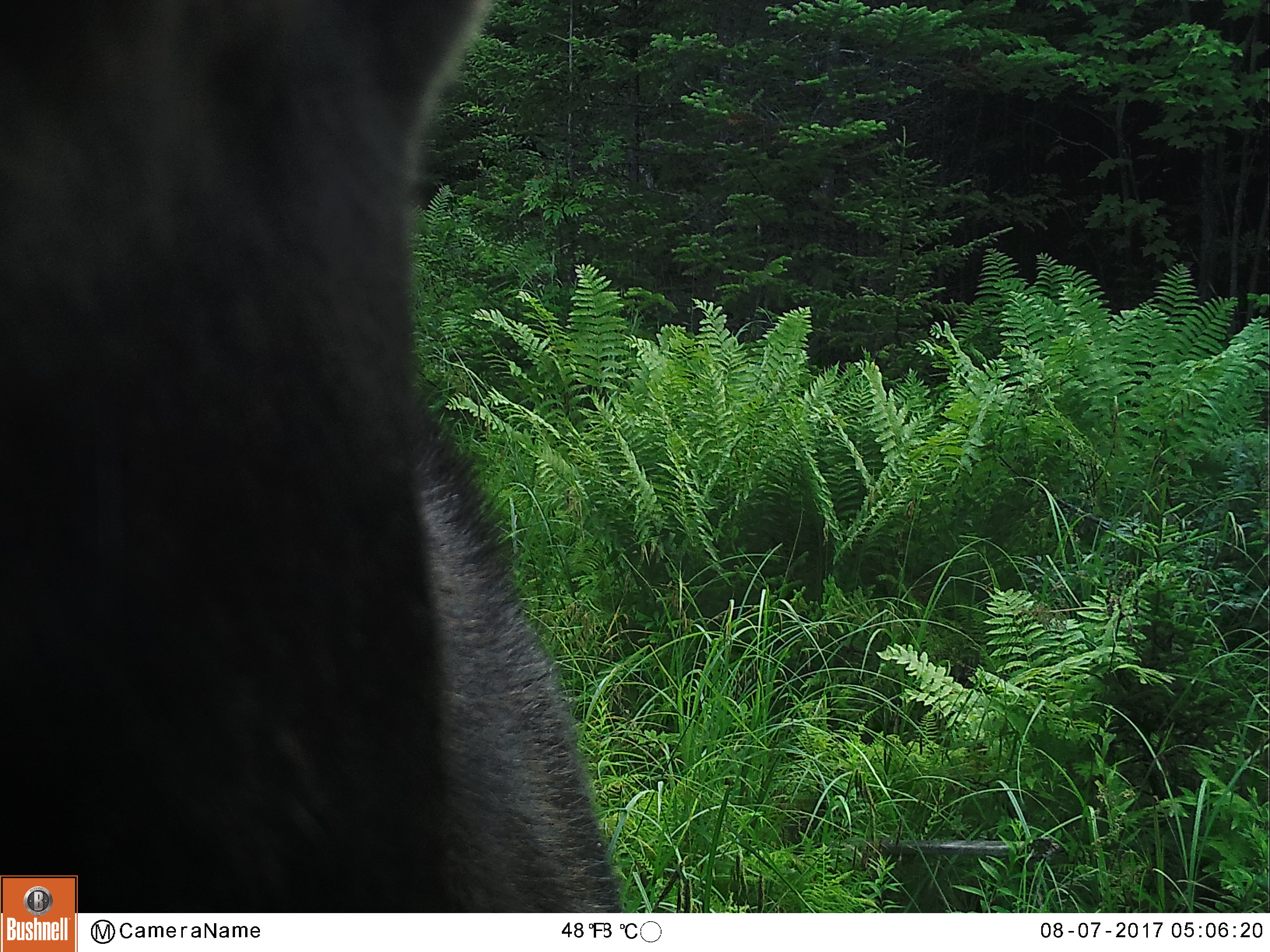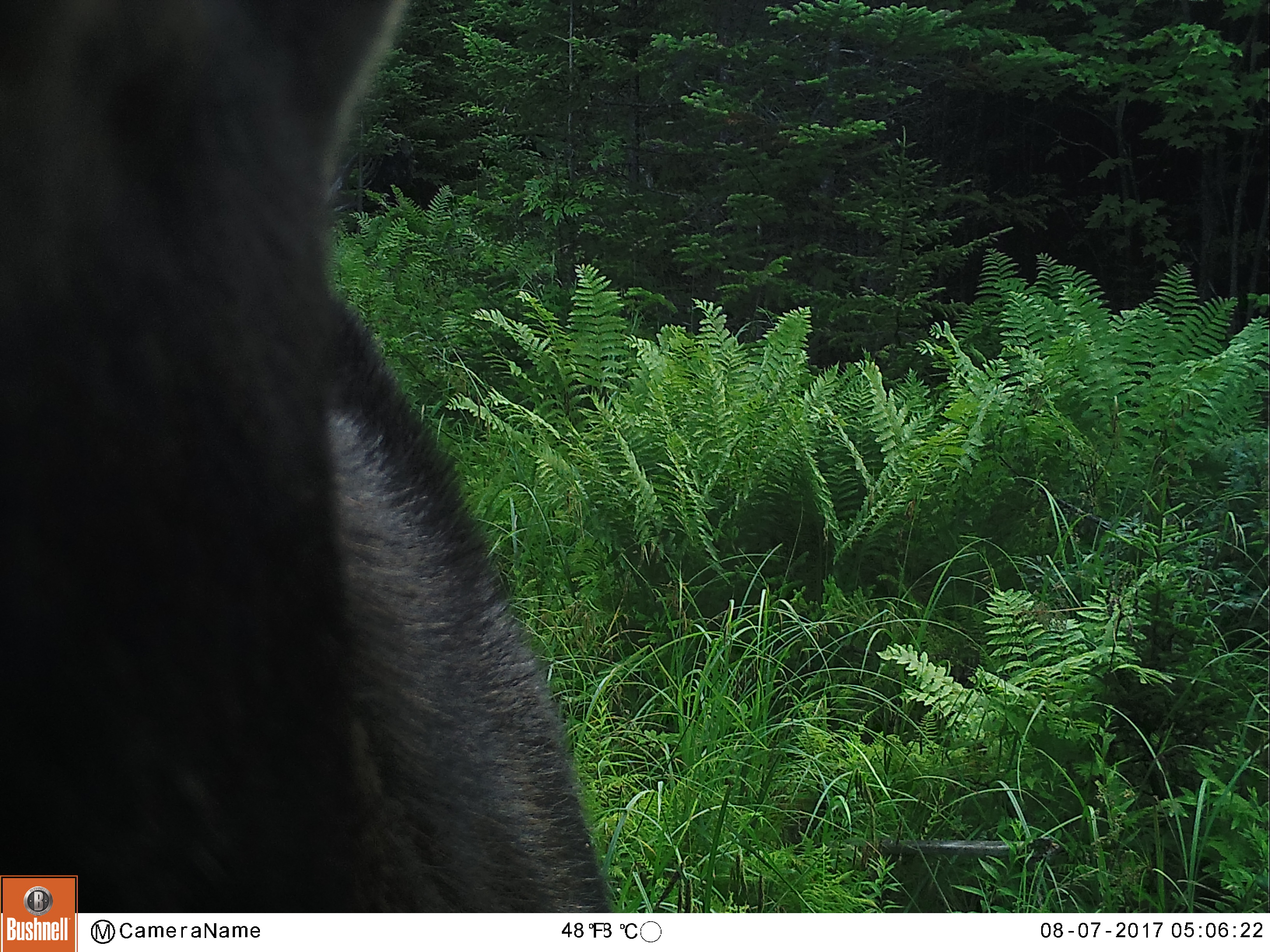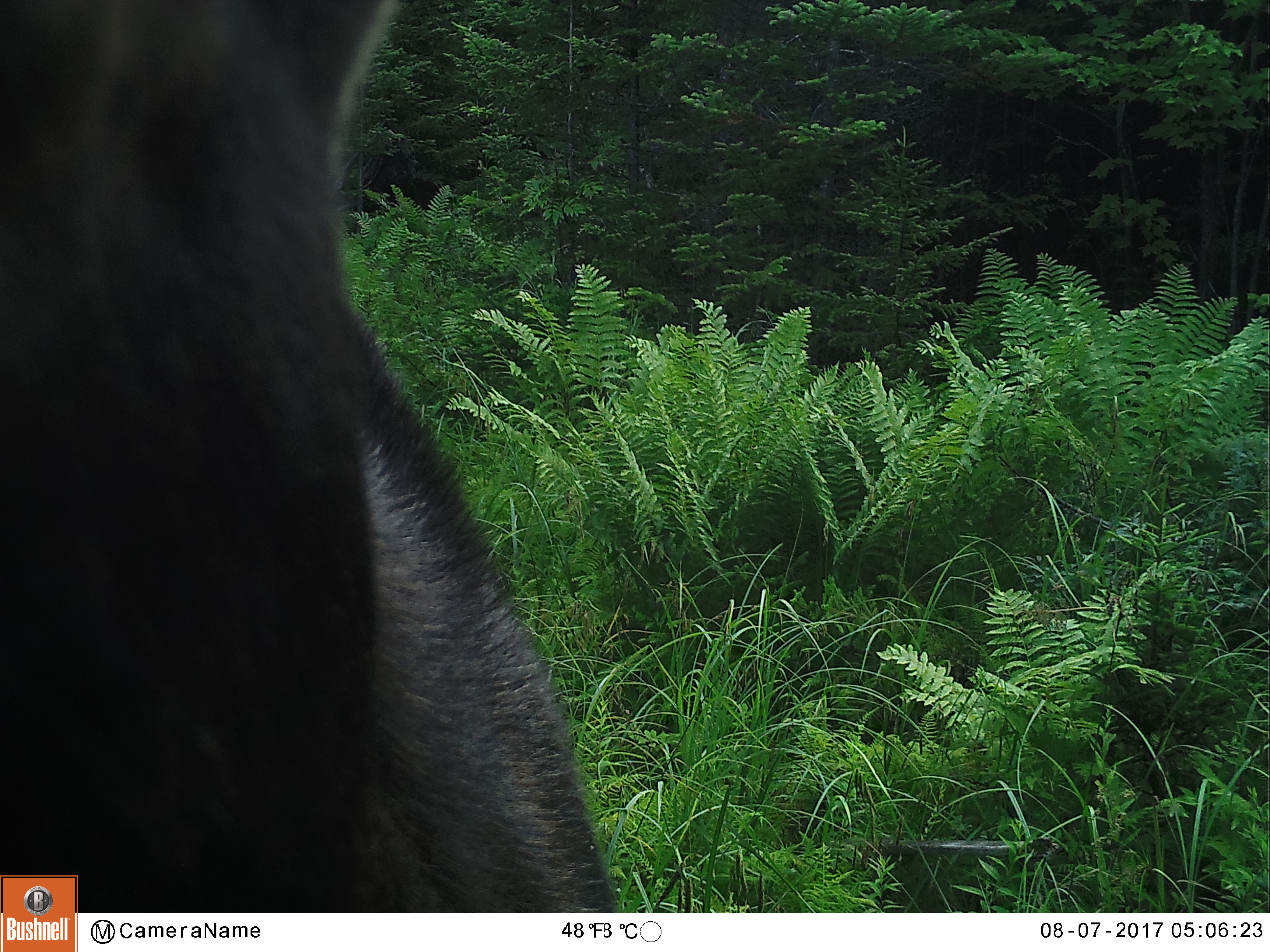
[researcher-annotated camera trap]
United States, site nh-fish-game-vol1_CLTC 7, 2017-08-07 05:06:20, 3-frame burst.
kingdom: Animalia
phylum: Chordata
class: Mammalia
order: Artiodactyla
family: Cervidae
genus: Alces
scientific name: Alces alces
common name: moose